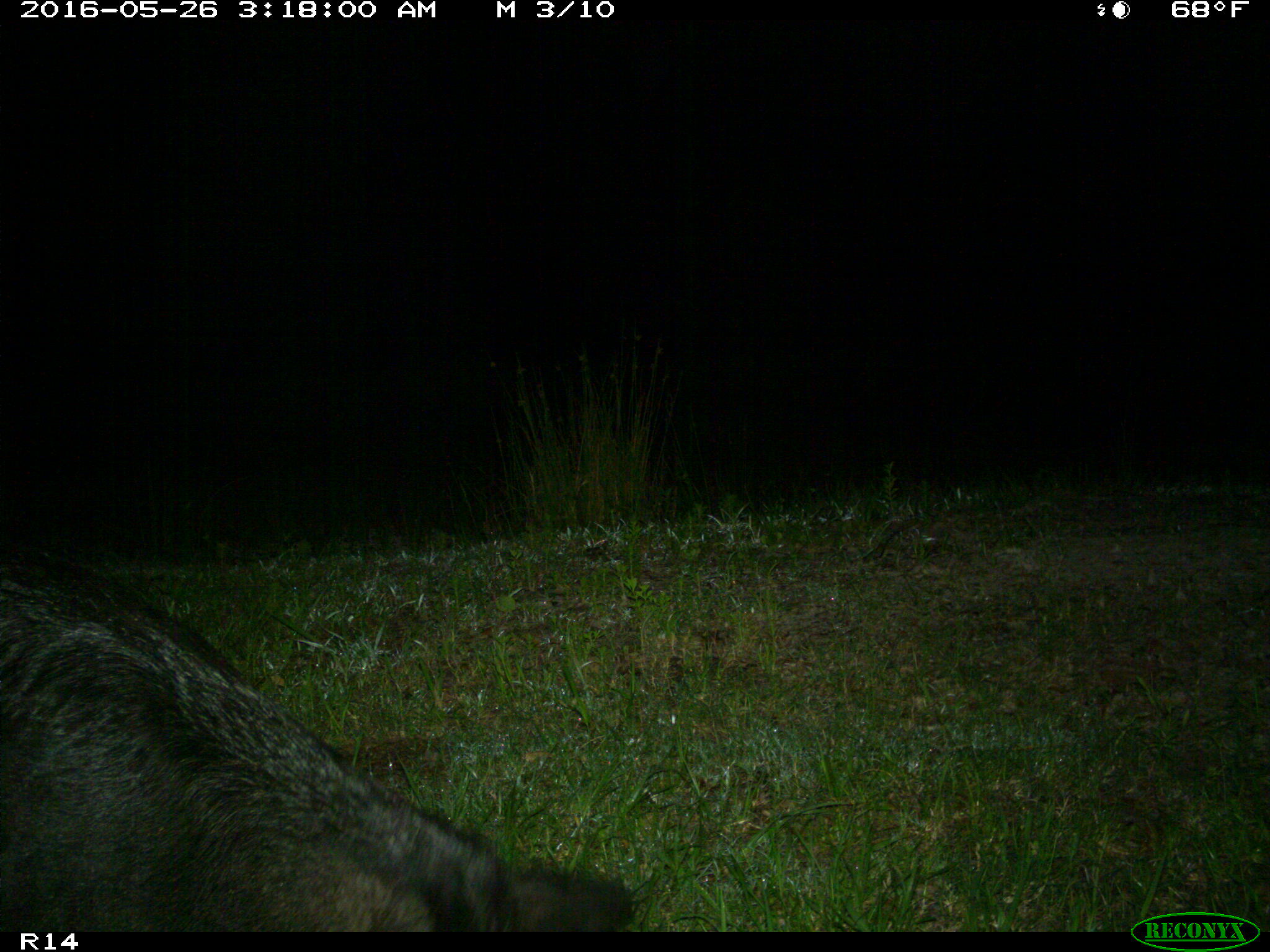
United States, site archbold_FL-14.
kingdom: Animalia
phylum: Chordata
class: Mammalia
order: Artiodactyla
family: Suidae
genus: Sus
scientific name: Sus scrofa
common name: wild boar